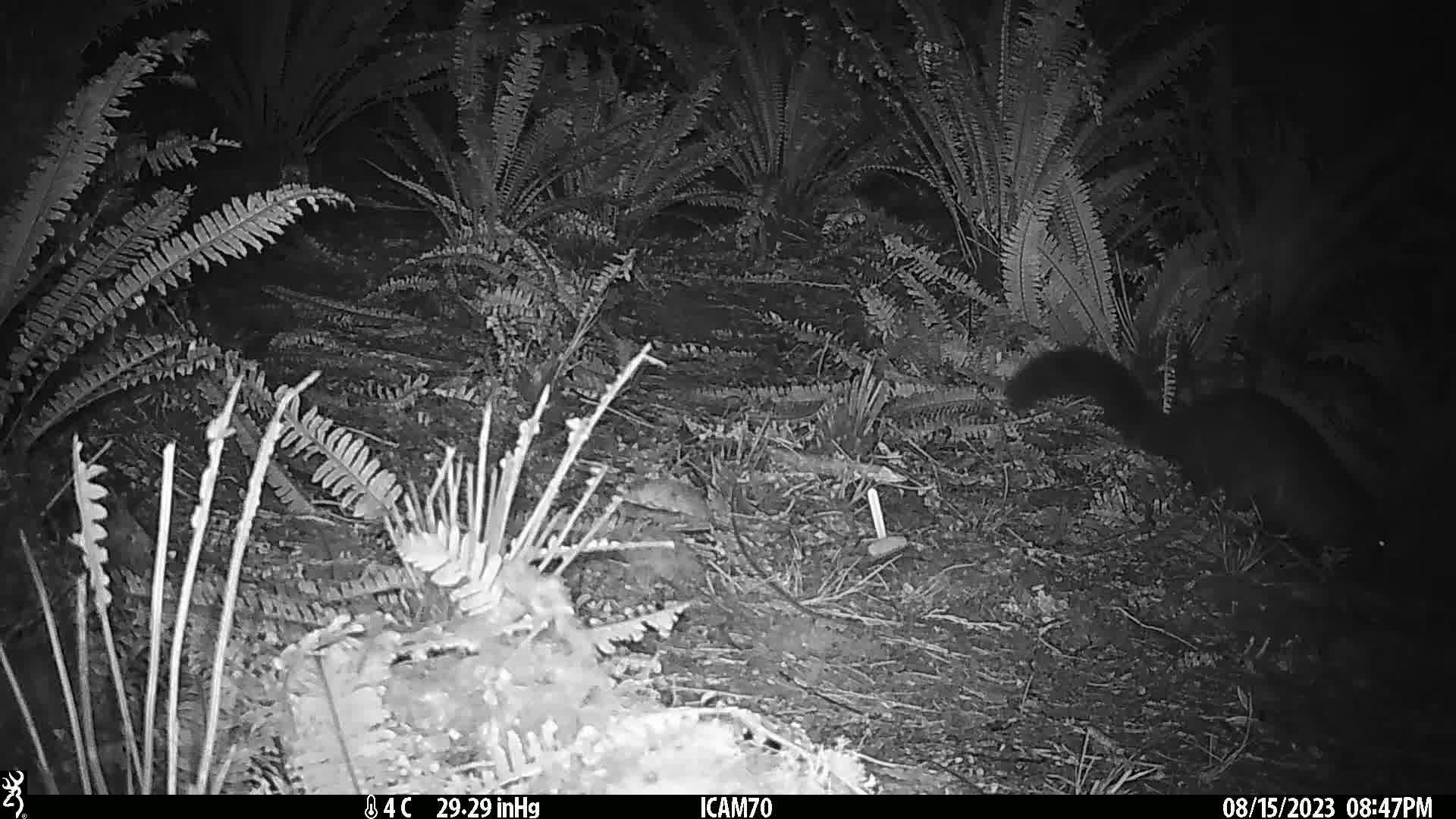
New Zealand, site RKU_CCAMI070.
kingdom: Animalia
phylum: Chordata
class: Mammalia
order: Diprotodontia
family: Phalangeridae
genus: Trichosurus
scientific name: Trichosurus vulpecula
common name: common brushtail possum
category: possum